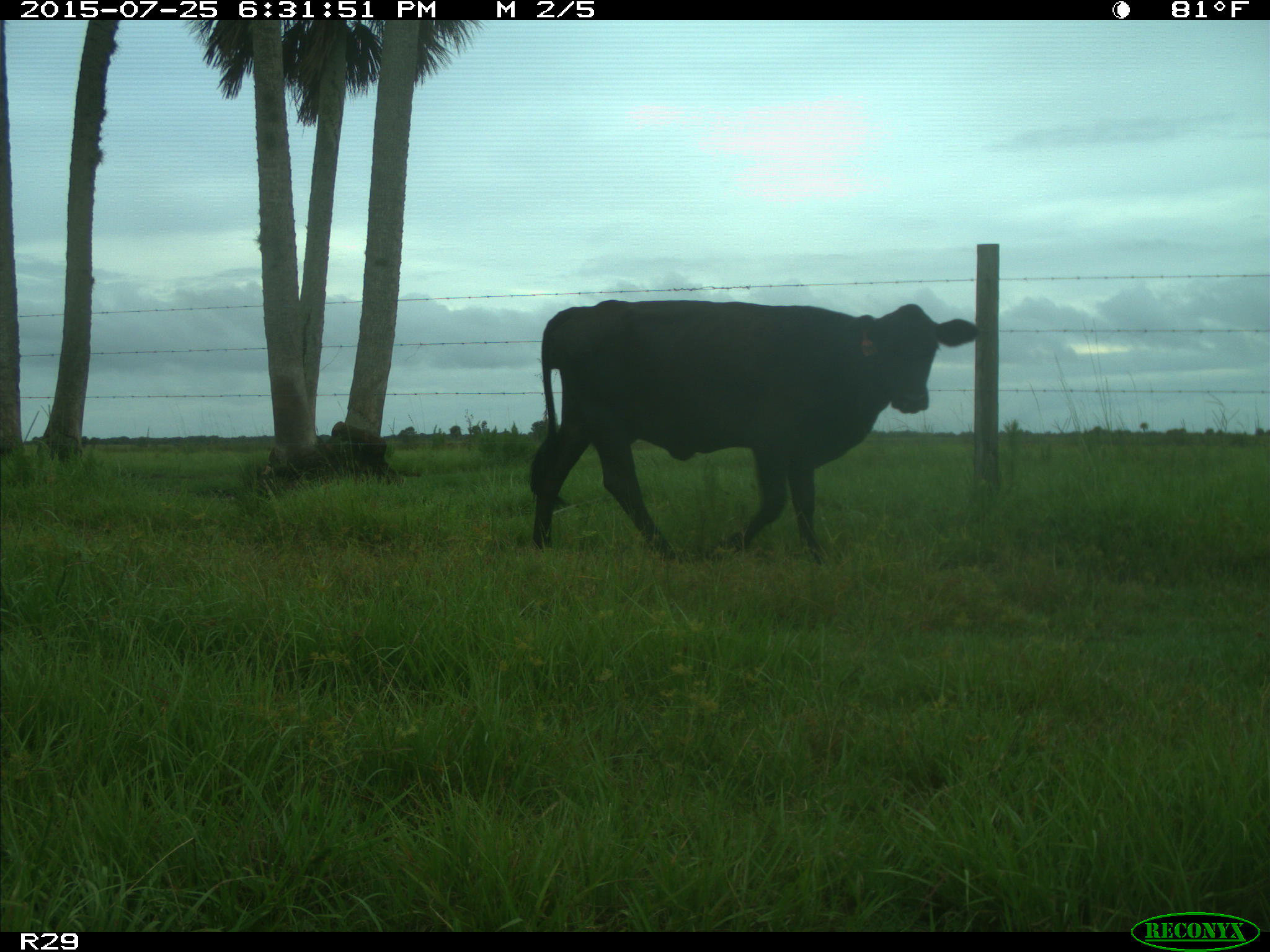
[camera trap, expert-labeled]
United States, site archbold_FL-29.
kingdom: Animalia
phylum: Chordata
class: Mammalia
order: Artiodactyla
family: Bovidae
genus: Bos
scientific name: Bos taurus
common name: domestic cow